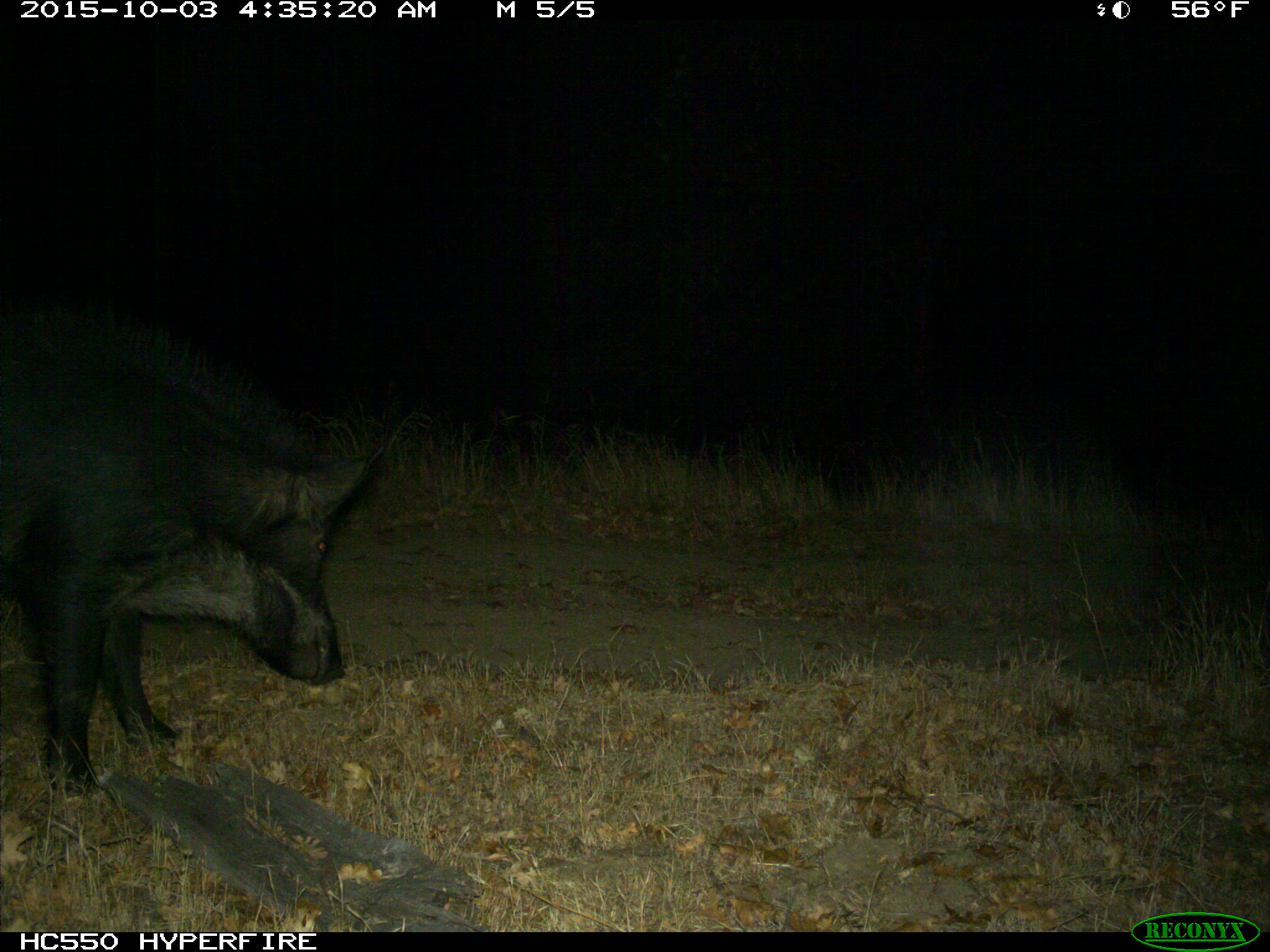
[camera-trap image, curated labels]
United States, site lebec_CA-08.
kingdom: Animalia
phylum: Chordata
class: Mammalia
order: Artiodactyla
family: Suidae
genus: Sus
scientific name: Sus scrofa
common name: wild boar